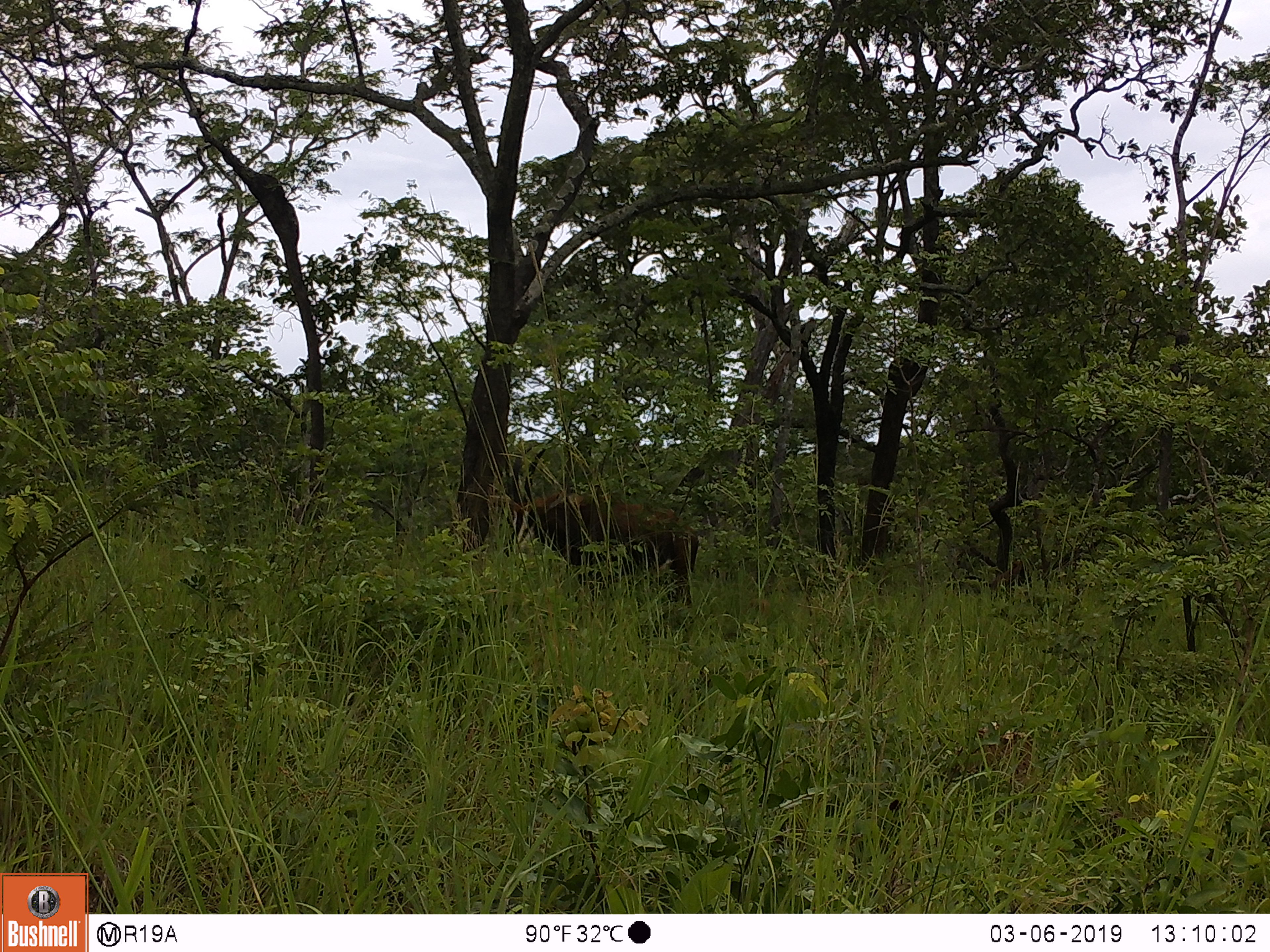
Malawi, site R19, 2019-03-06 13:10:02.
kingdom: Animalia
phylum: Chordata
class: Mammalia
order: Artiodactyla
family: Bovidae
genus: Hippotragus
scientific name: Hippotragus niger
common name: sable antelope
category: sable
Sable (sable antelope) (Hippotragus niger), count 1.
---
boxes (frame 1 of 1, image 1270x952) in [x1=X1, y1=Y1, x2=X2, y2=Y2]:
sable: [x1=497, y1=438, x2=710, y2=623]